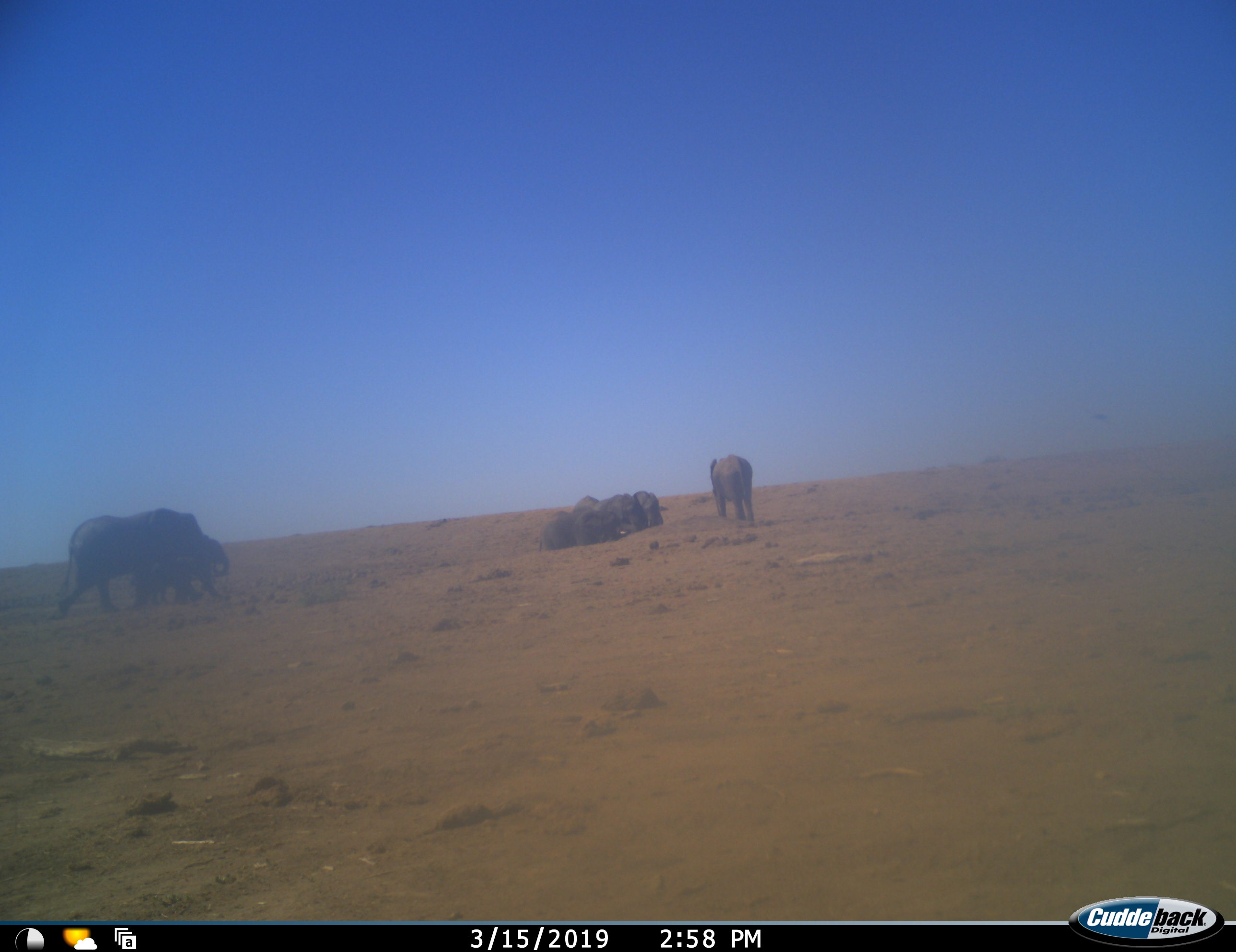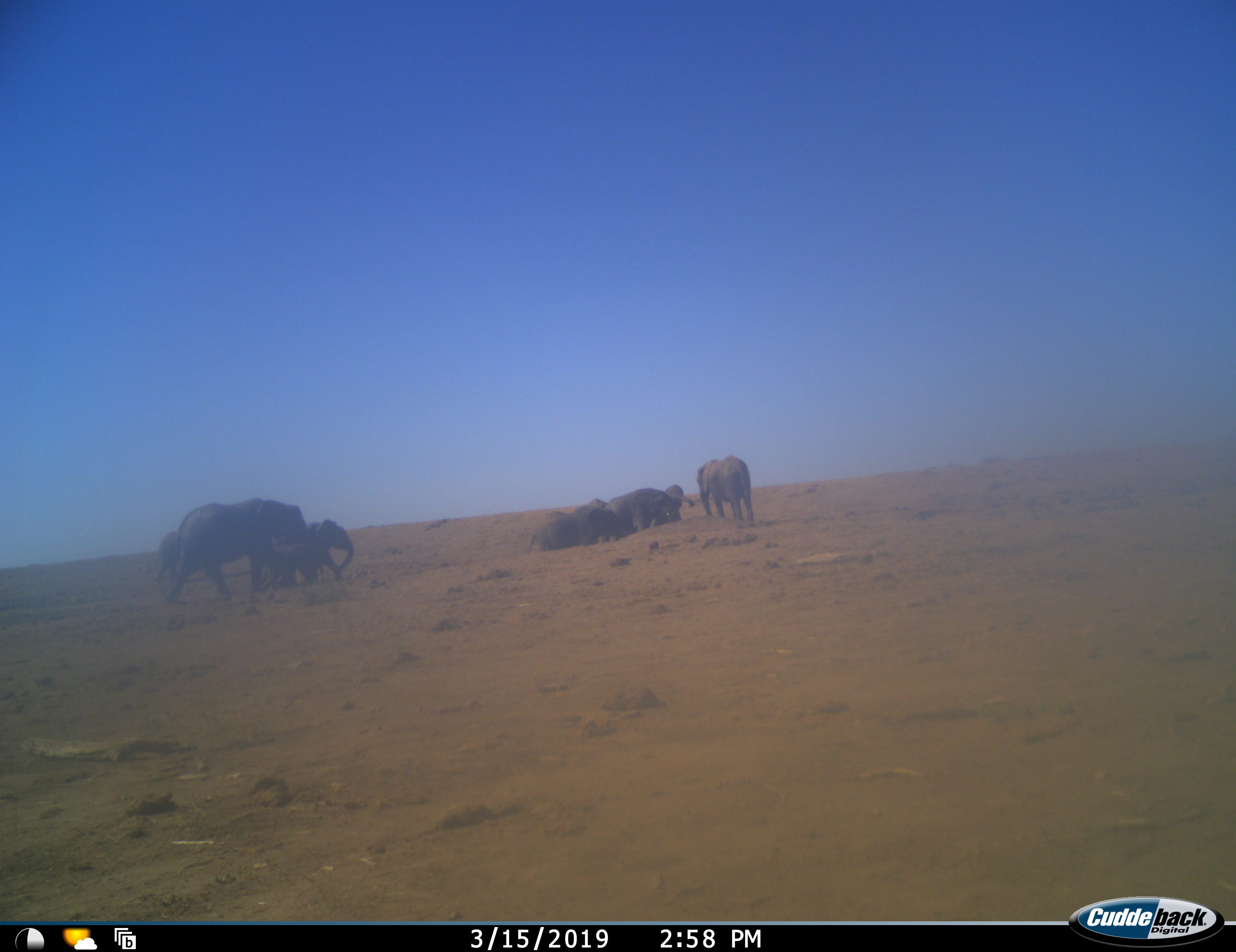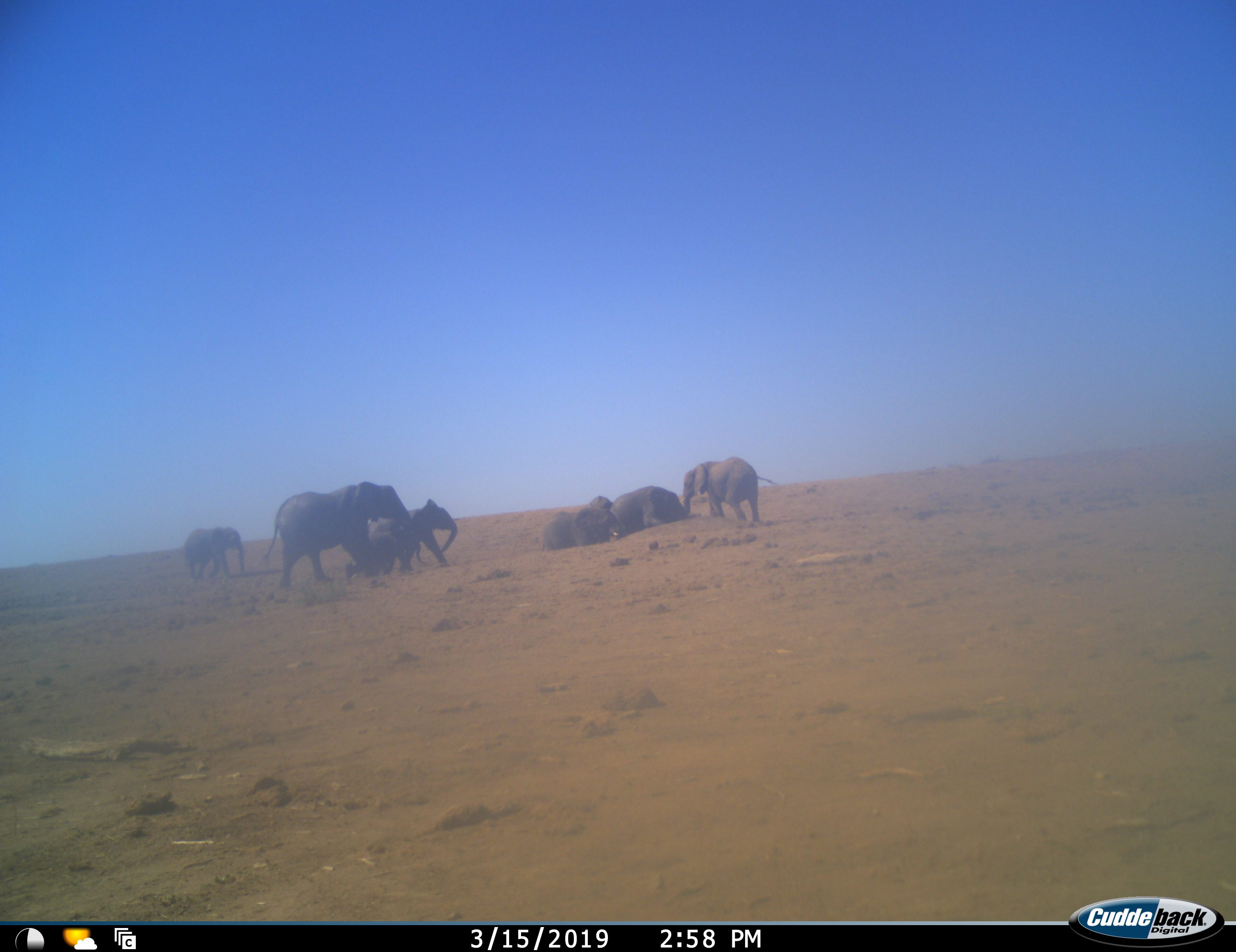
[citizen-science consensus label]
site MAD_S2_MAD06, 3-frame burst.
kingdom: Animalia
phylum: Chordata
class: Mammalia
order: Proboscidea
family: Elephantidae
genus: Loxodonta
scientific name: Loxodonta africana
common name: african bush elephant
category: elephant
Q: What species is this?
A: Elephant (african bush elephant) (Loxodonta africana).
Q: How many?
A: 9.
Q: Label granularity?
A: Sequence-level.